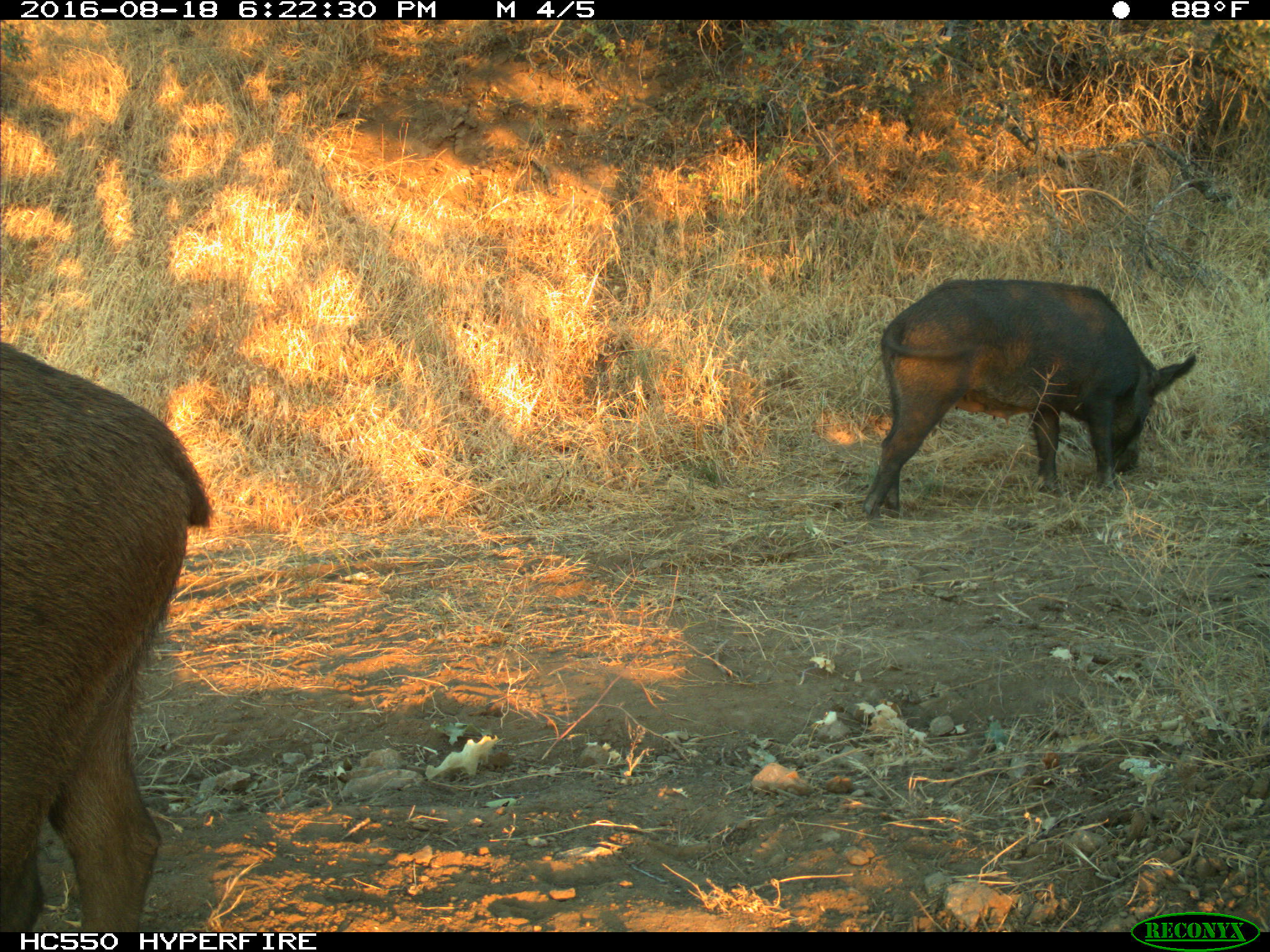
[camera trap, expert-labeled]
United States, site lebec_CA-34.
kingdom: Animalia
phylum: Chordata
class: Mammalia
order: Artiodactyla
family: Suidae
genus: Sus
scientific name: Sus scrofa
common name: wild boar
Sus scrofa (wild boar).